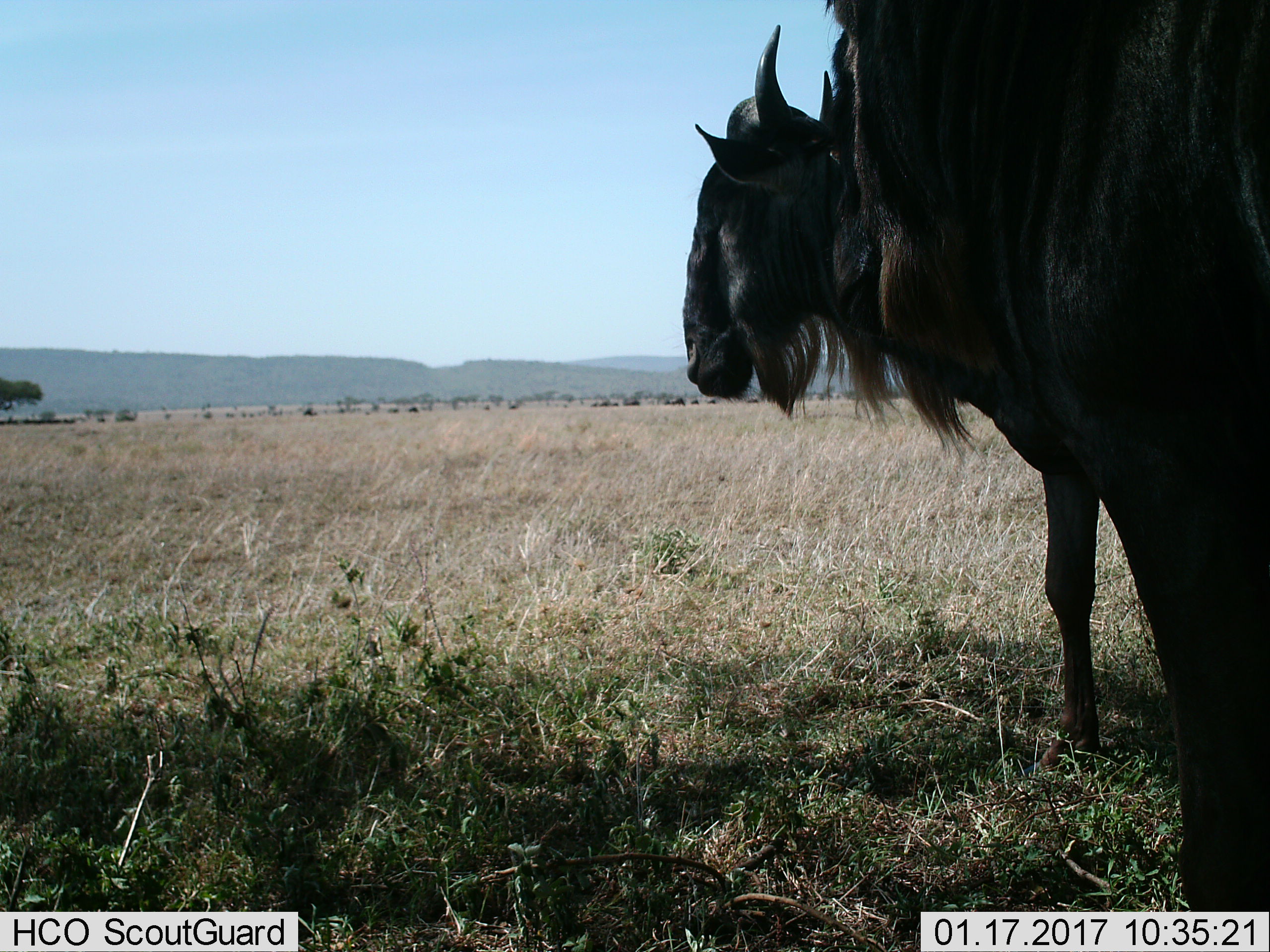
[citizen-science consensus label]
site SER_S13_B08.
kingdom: Animalia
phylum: Chordata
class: Mammalia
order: Artiodactyla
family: Bovidae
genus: Connochaetes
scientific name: Connochaetes taurinus taurinus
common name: blue wildebeest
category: wildebeestblue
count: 2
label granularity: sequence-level